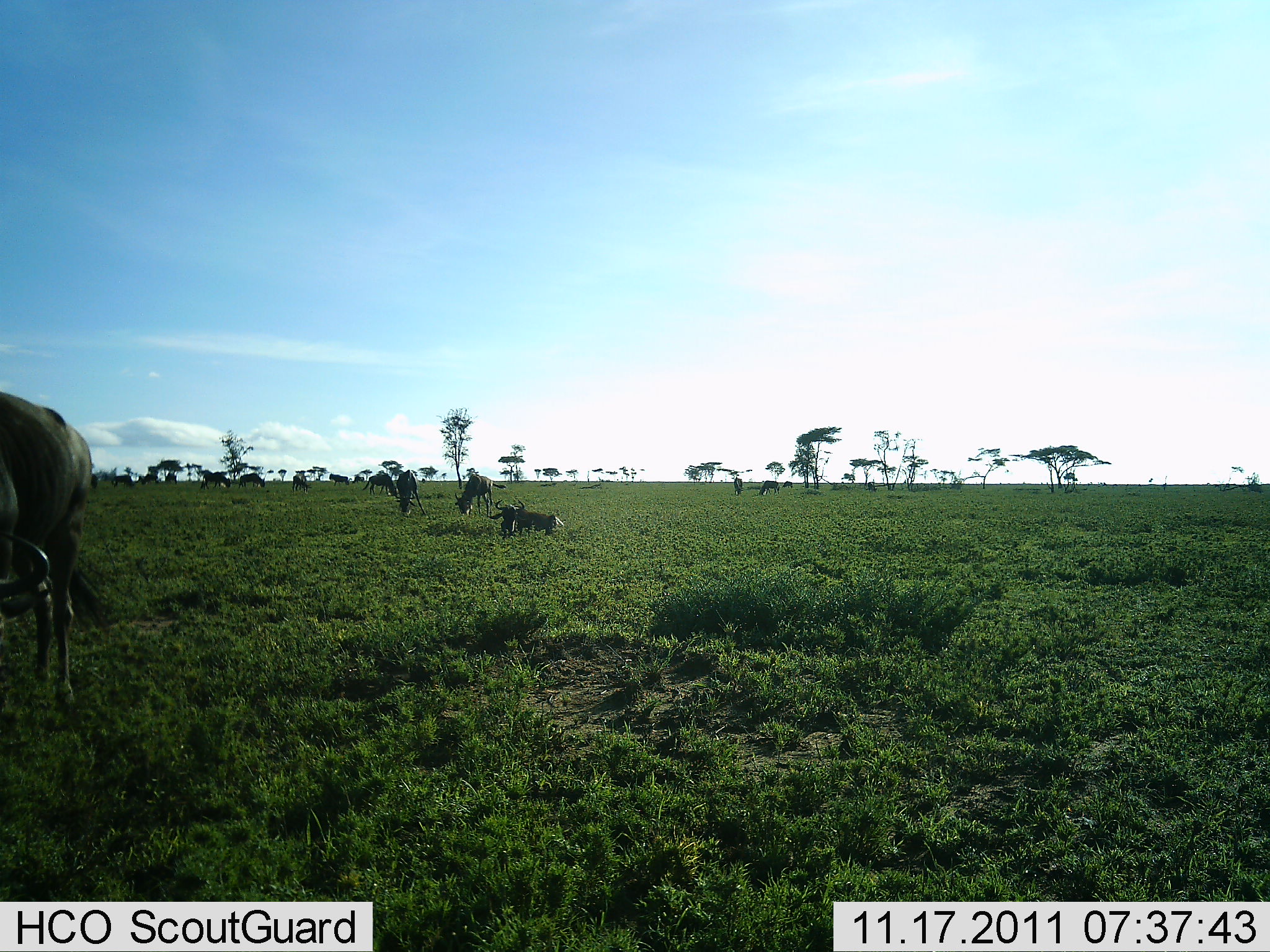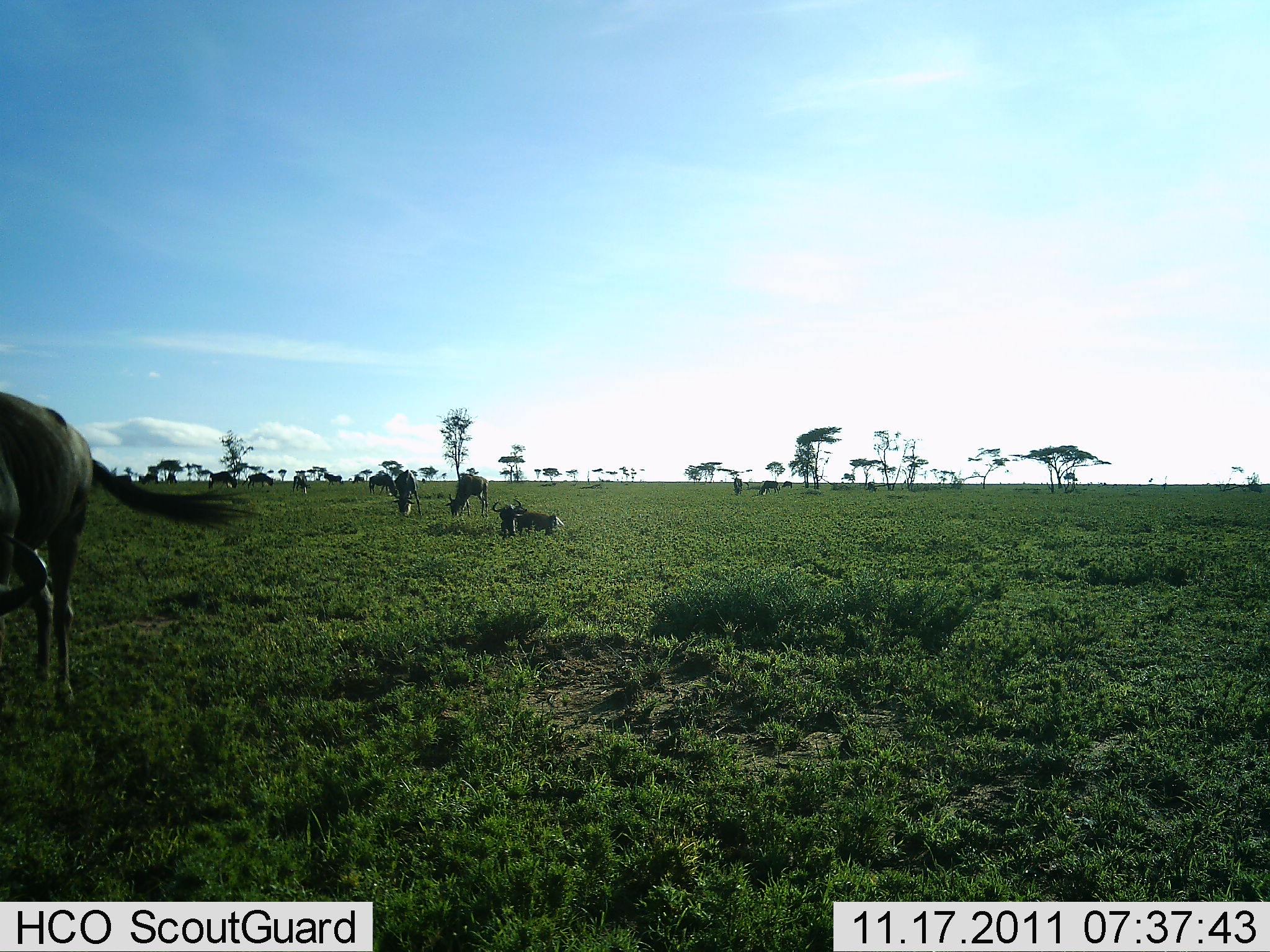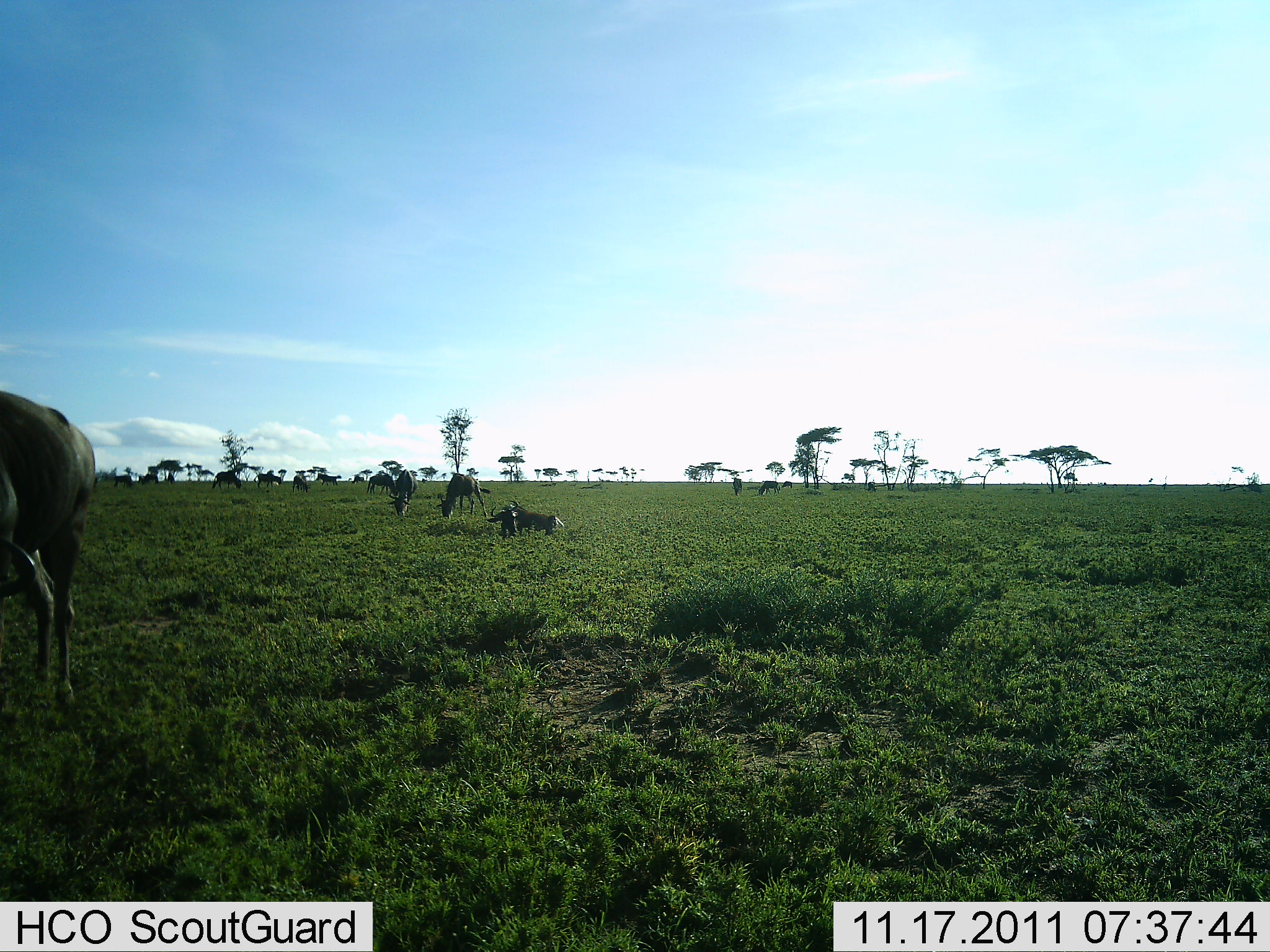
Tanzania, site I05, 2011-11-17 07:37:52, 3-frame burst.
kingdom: Animalia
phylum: Chordata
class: Mammalia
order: Artiodactyla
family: Bovidae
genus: Connochaetes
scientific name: Connochaetes taurinus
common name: blue wildebeest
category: wildebeest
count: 11-50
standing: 67%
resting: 83%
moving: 42%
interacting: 0%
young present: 0%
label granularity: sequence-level